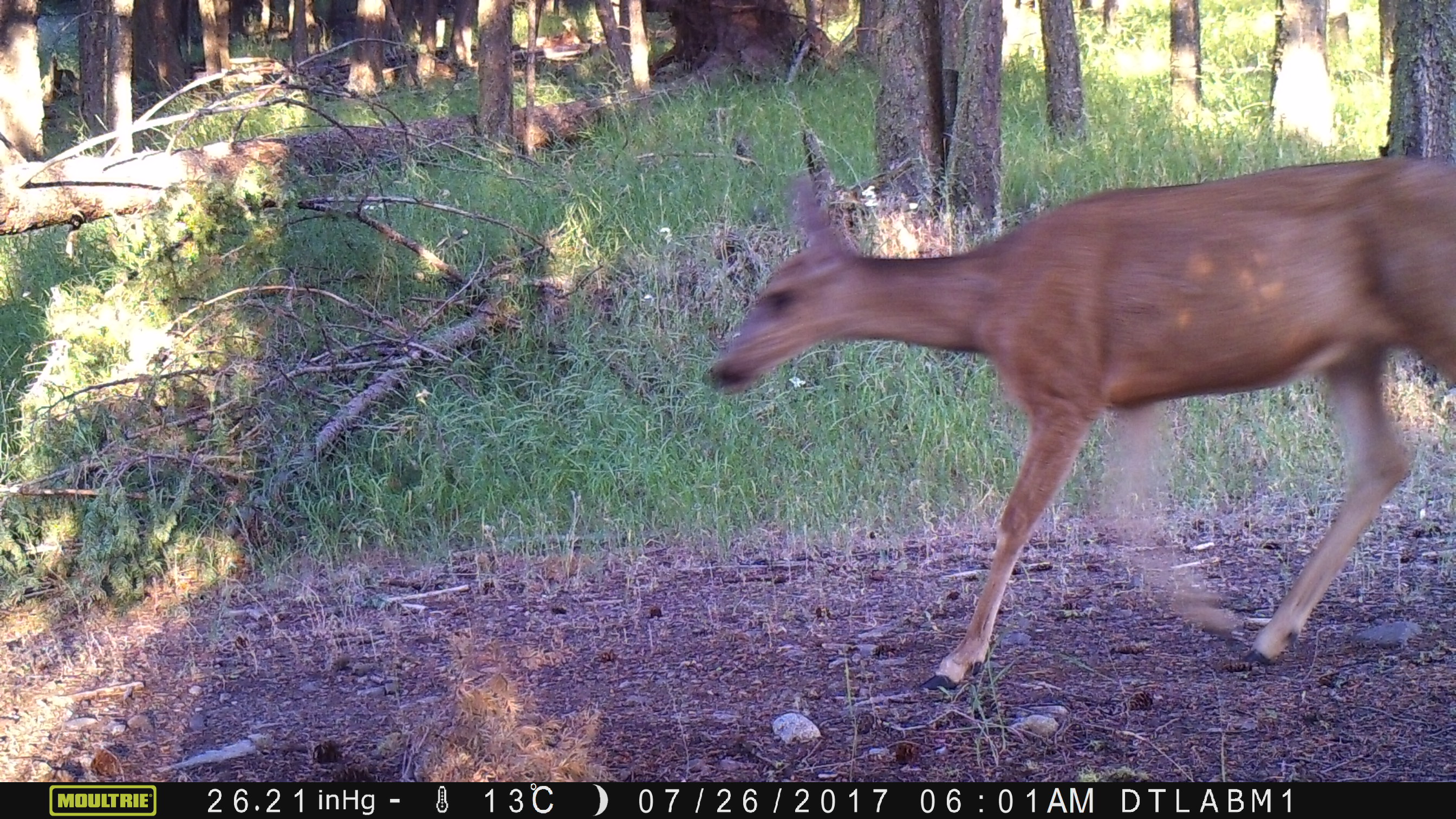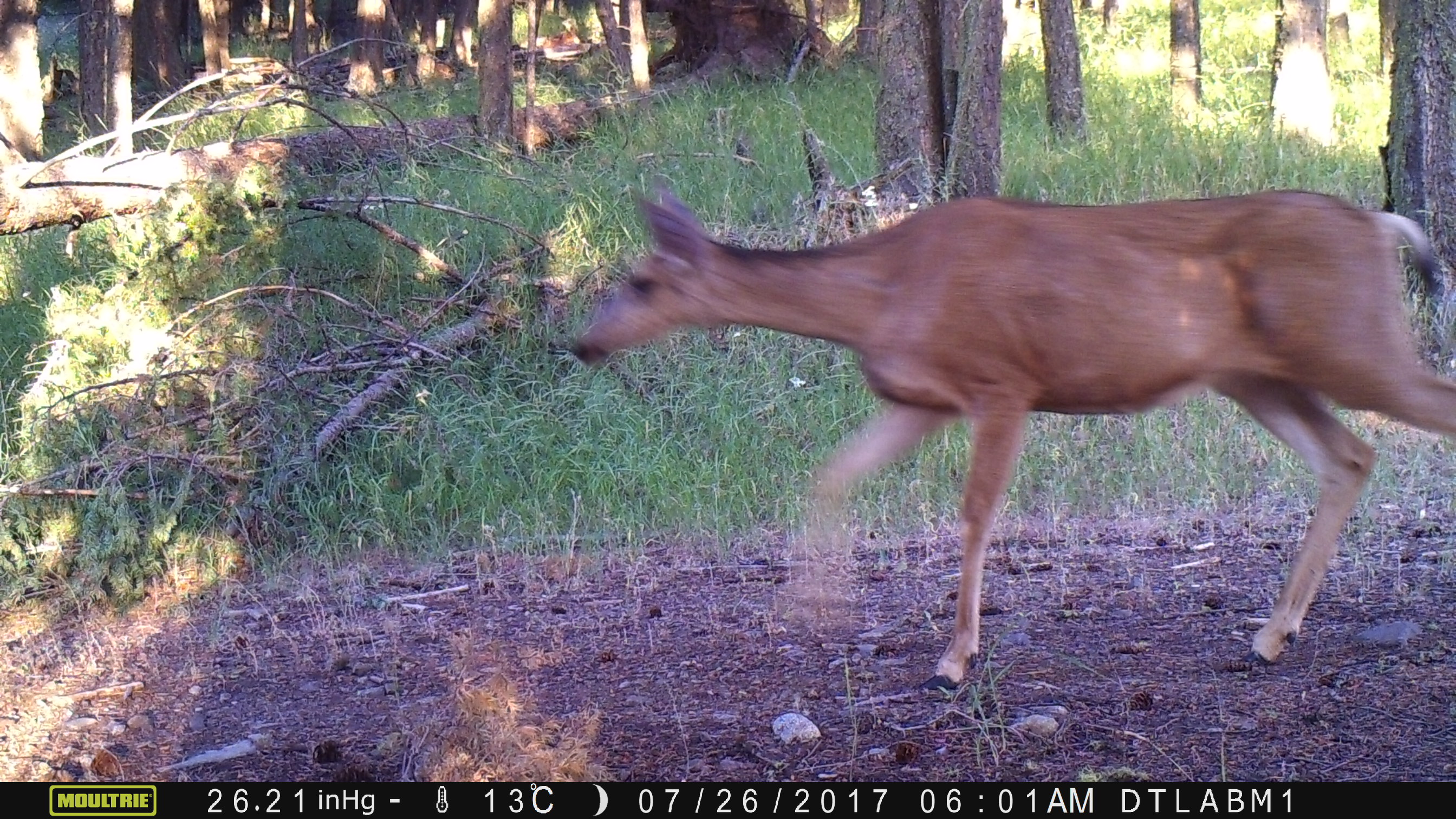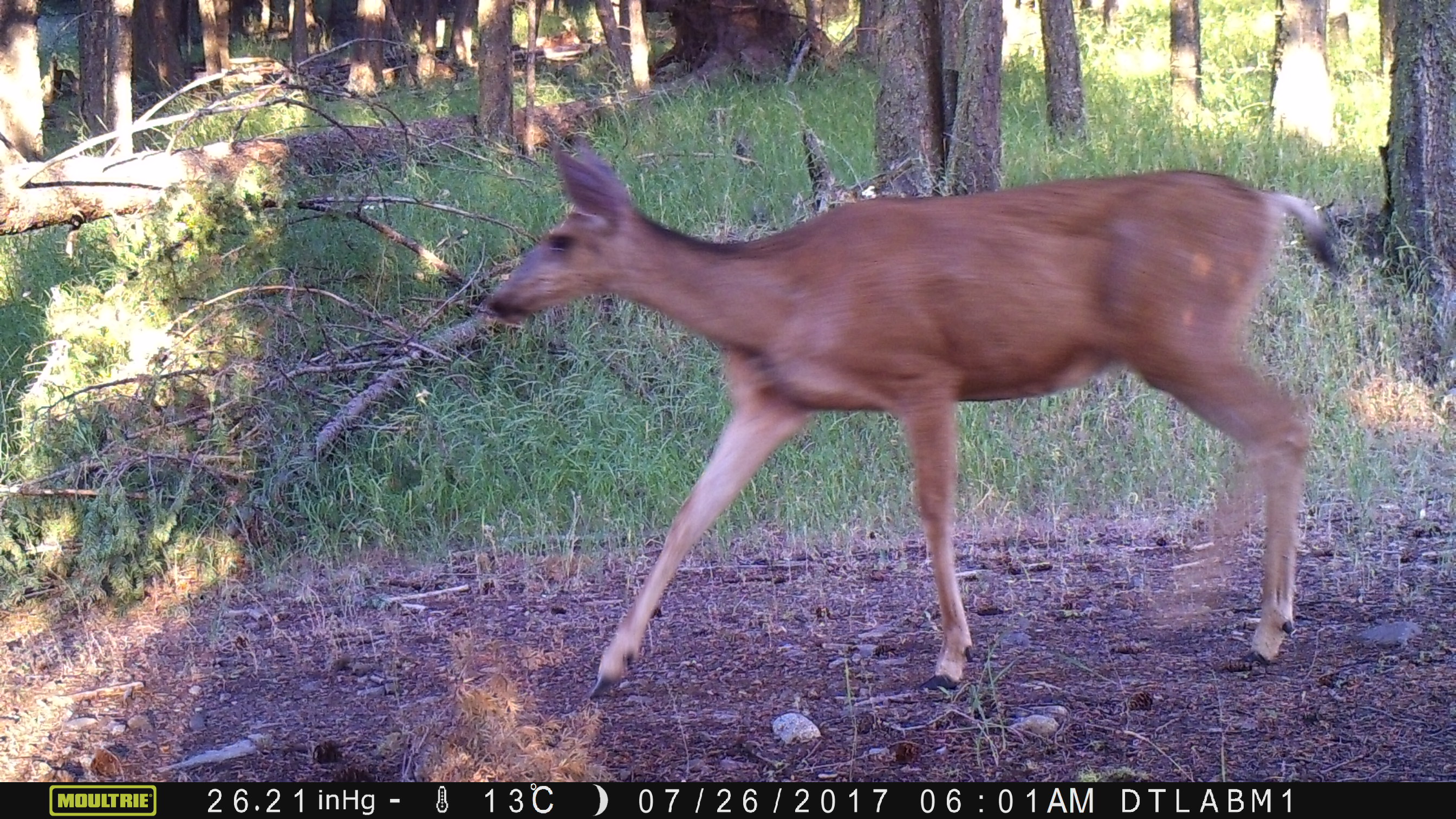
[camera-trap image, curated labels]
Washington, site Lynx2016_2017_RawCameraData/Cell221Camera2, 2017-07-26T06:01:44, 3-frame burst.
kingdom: Animalia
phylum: Chordata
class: Mammalia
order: Artiodactyla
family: Cervidae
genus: Odocoileus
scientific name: Odocoileus hemionus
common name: mule deer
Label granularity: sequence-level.